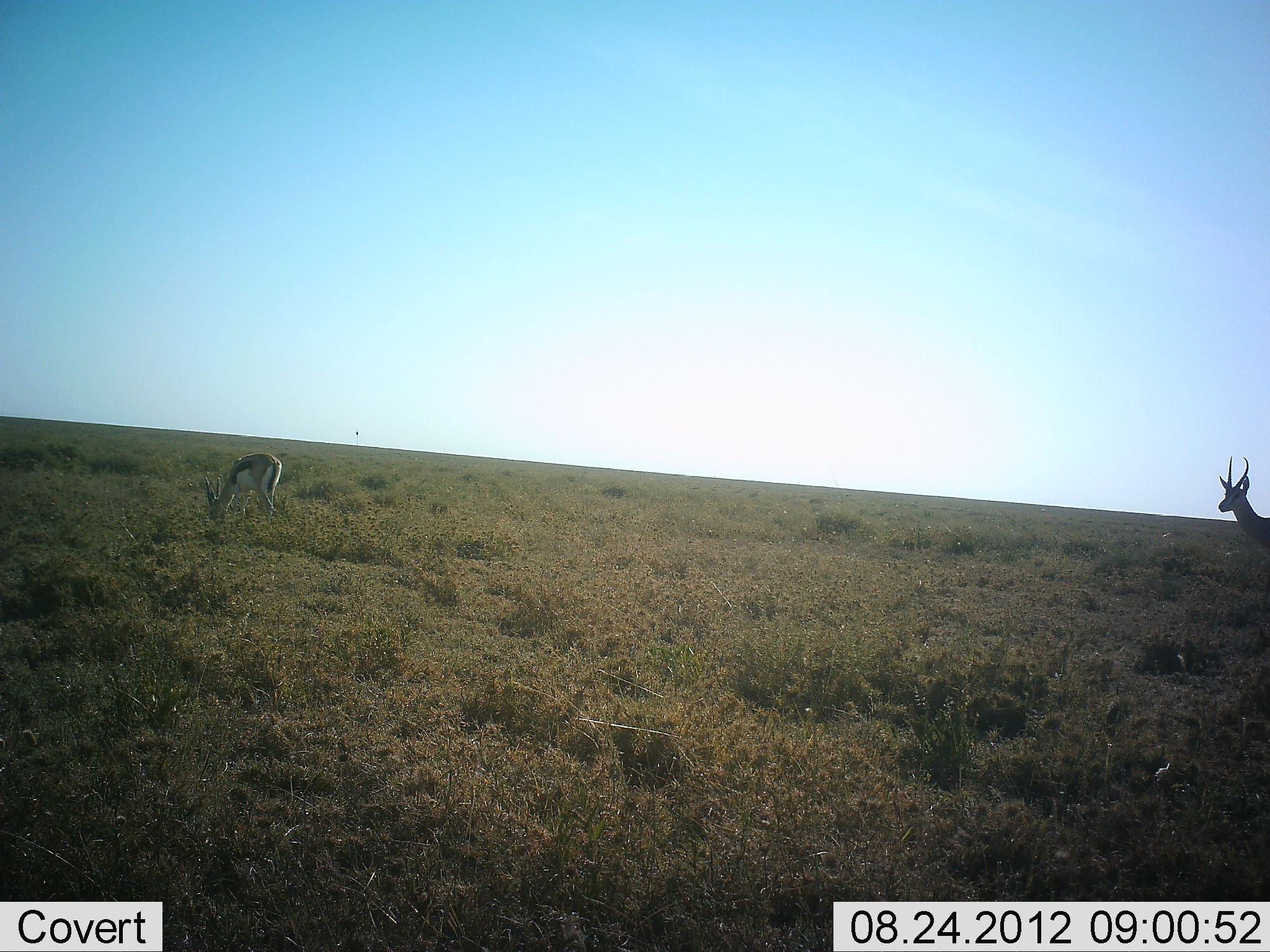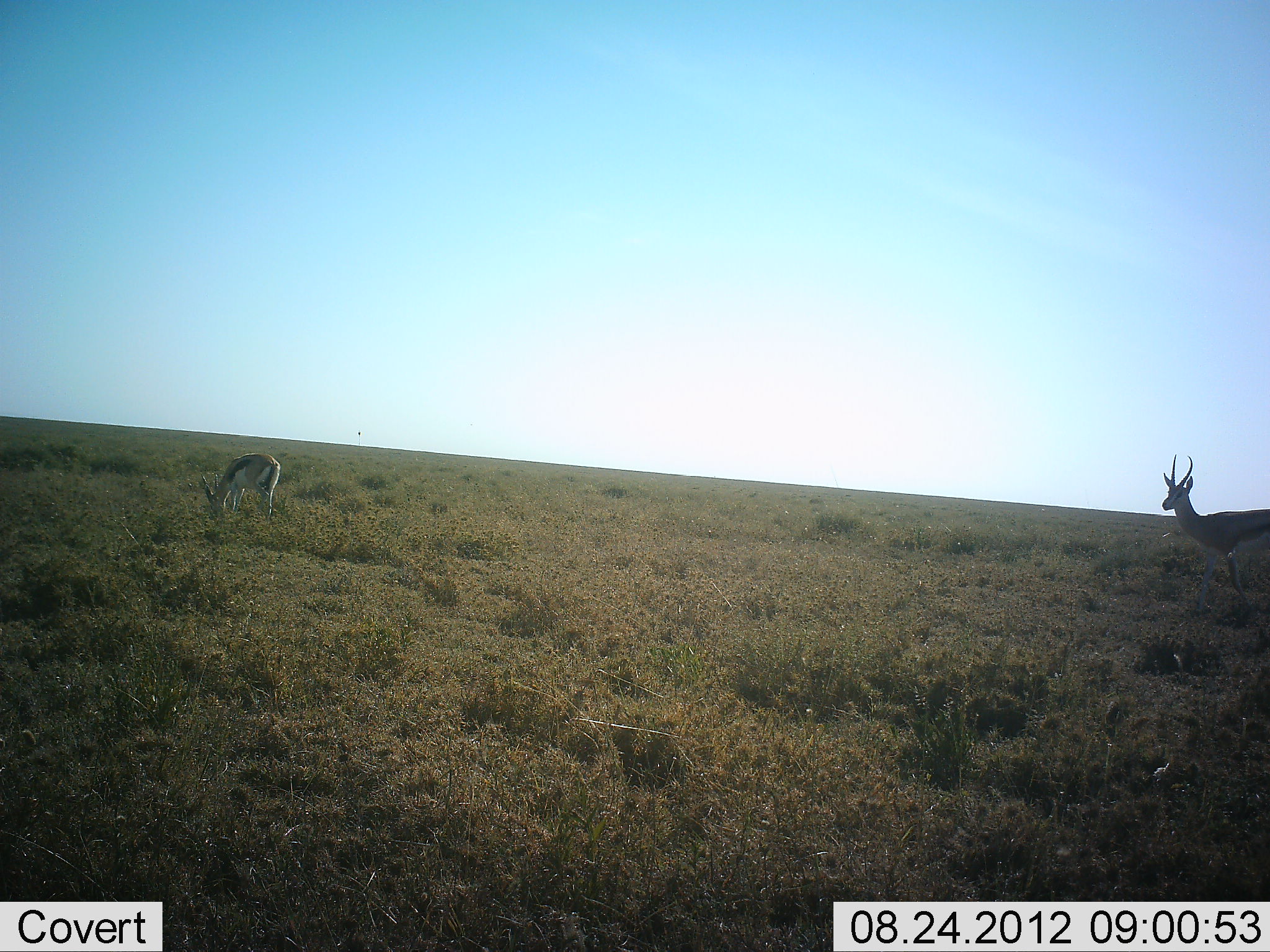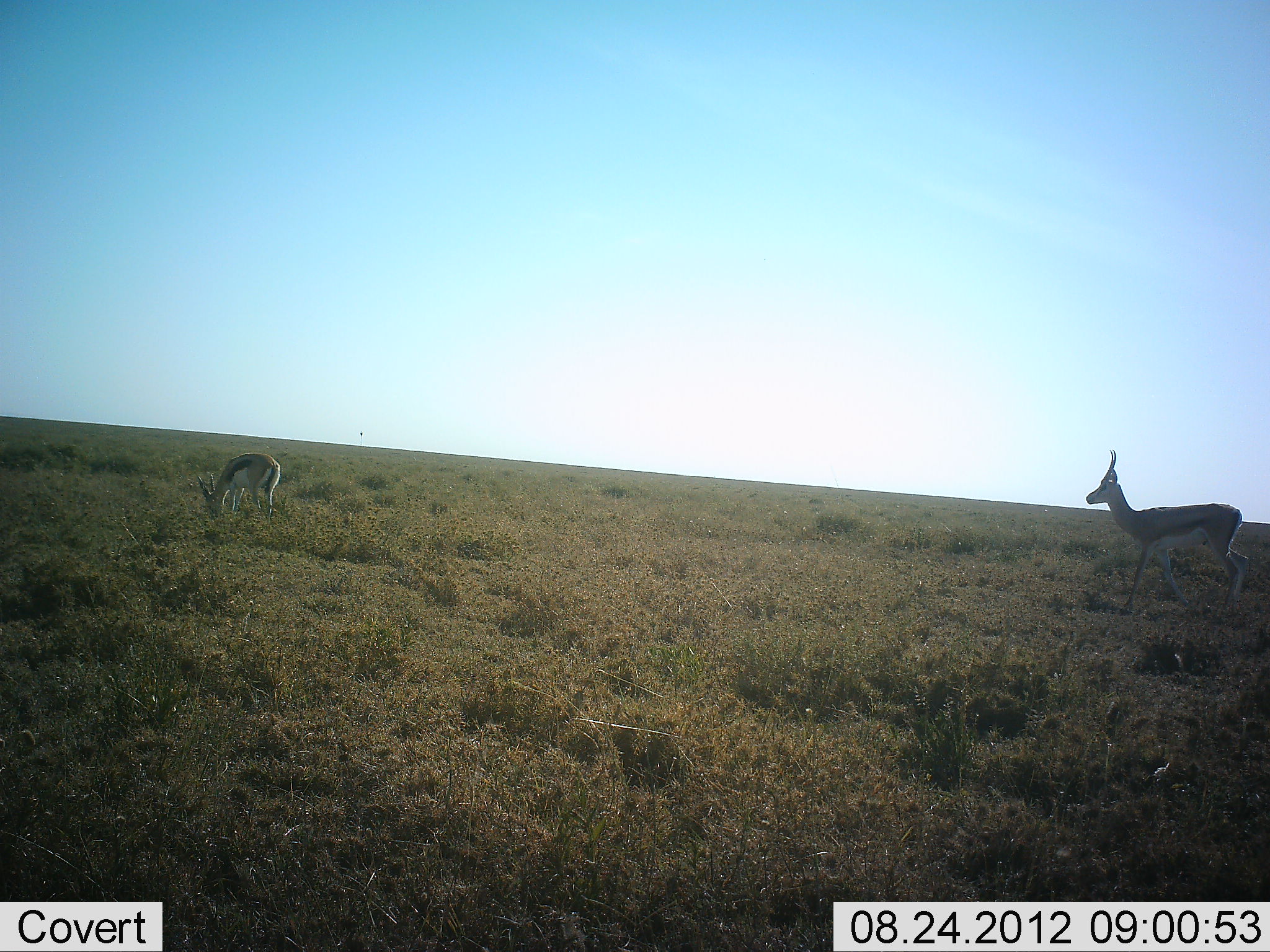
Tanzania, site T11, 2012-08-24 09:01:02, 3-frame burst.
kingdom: Animalia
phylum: Chordata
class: Mammalia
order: Artiodactyla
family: Bovidae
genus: Eudorcas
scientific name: Eudorcas thomsonii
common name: thomson's gazelle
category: gazellethomsons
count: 2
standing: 60%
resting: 0%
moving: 60%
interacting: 0%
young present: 0%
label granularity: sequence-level